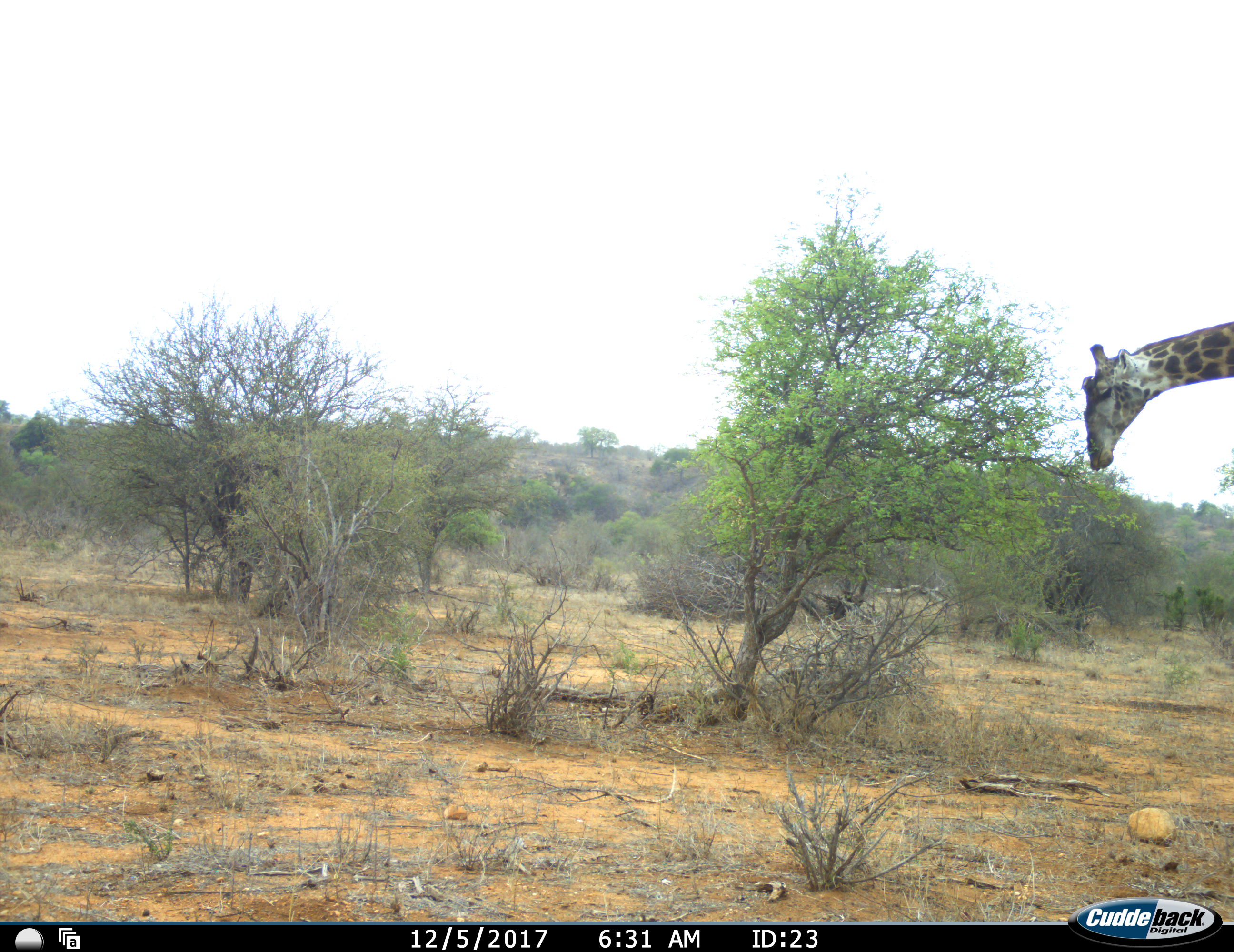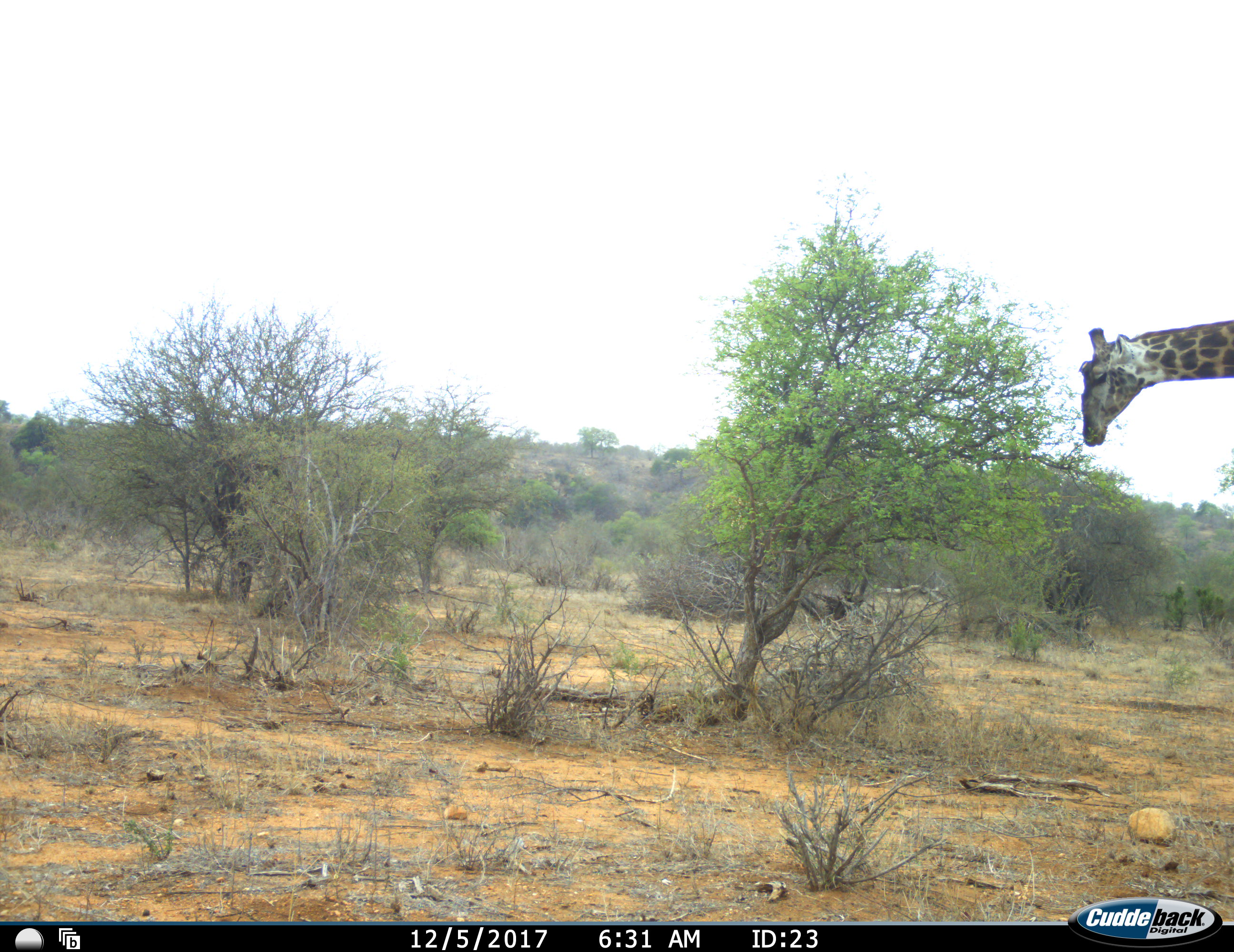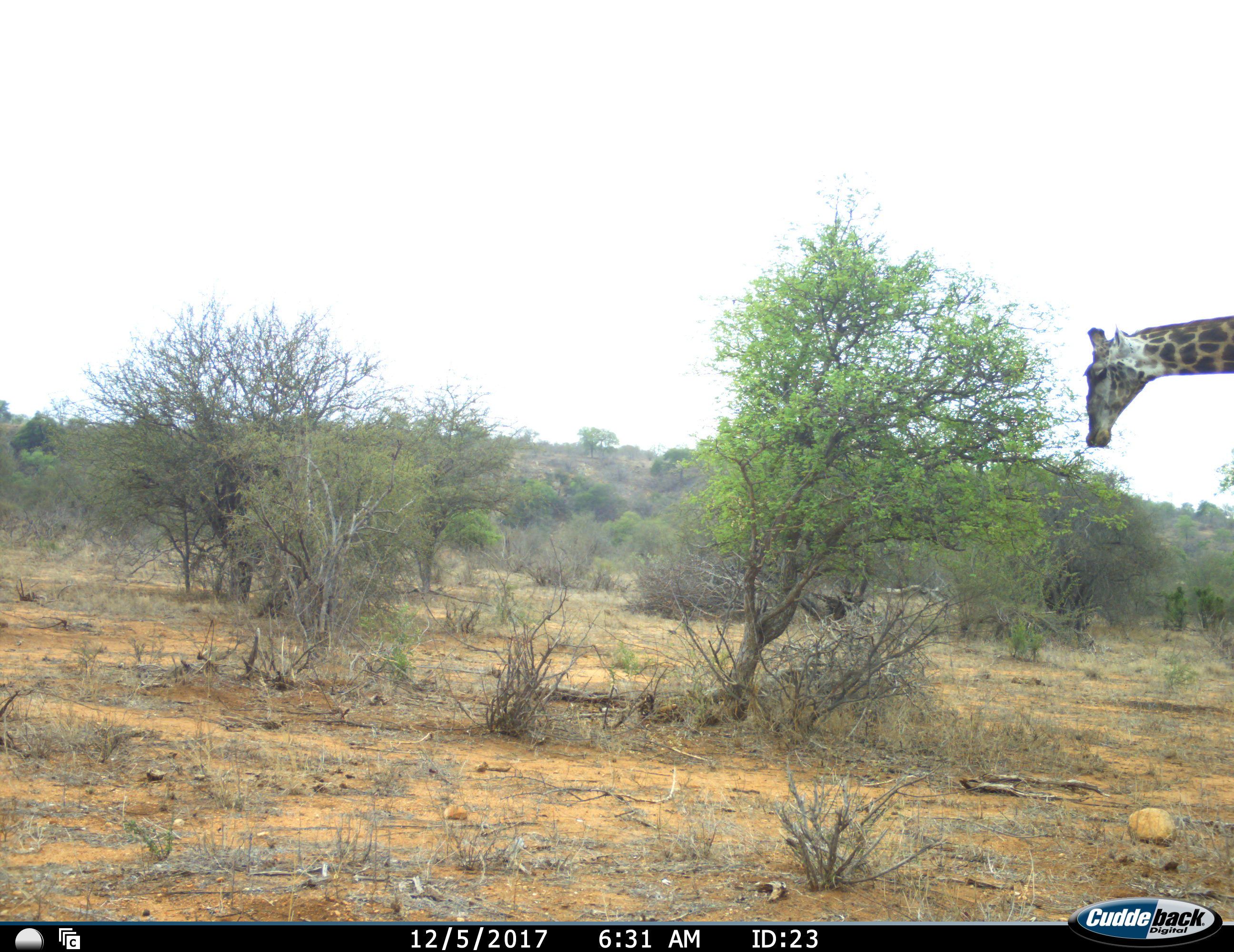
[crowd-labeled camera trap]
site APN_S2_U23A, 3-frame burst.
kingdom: Animalia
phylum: Chordata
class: Mammalia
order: Artiodactyla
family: Giraffidae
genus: Giraffa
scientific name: Giraffa camelopardalis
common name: giraffe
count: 1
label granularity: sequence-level